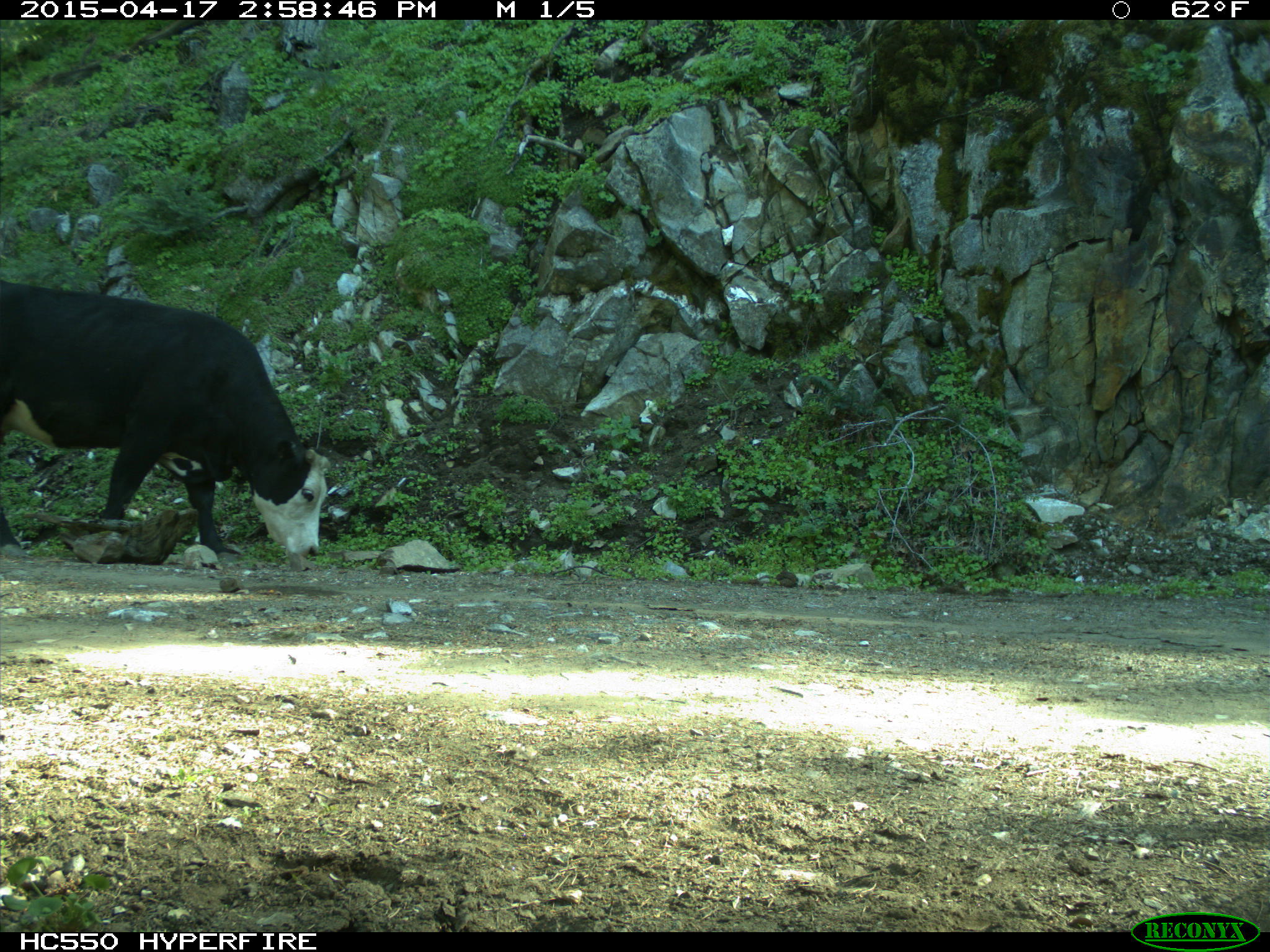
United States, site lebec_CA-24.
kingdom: Animalia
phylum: Chordata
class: Mammalia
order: Artiodactyla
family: Bovidae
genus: Bos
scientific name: Bos taurus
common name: domestic cow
Bos taurus (domestic cow).